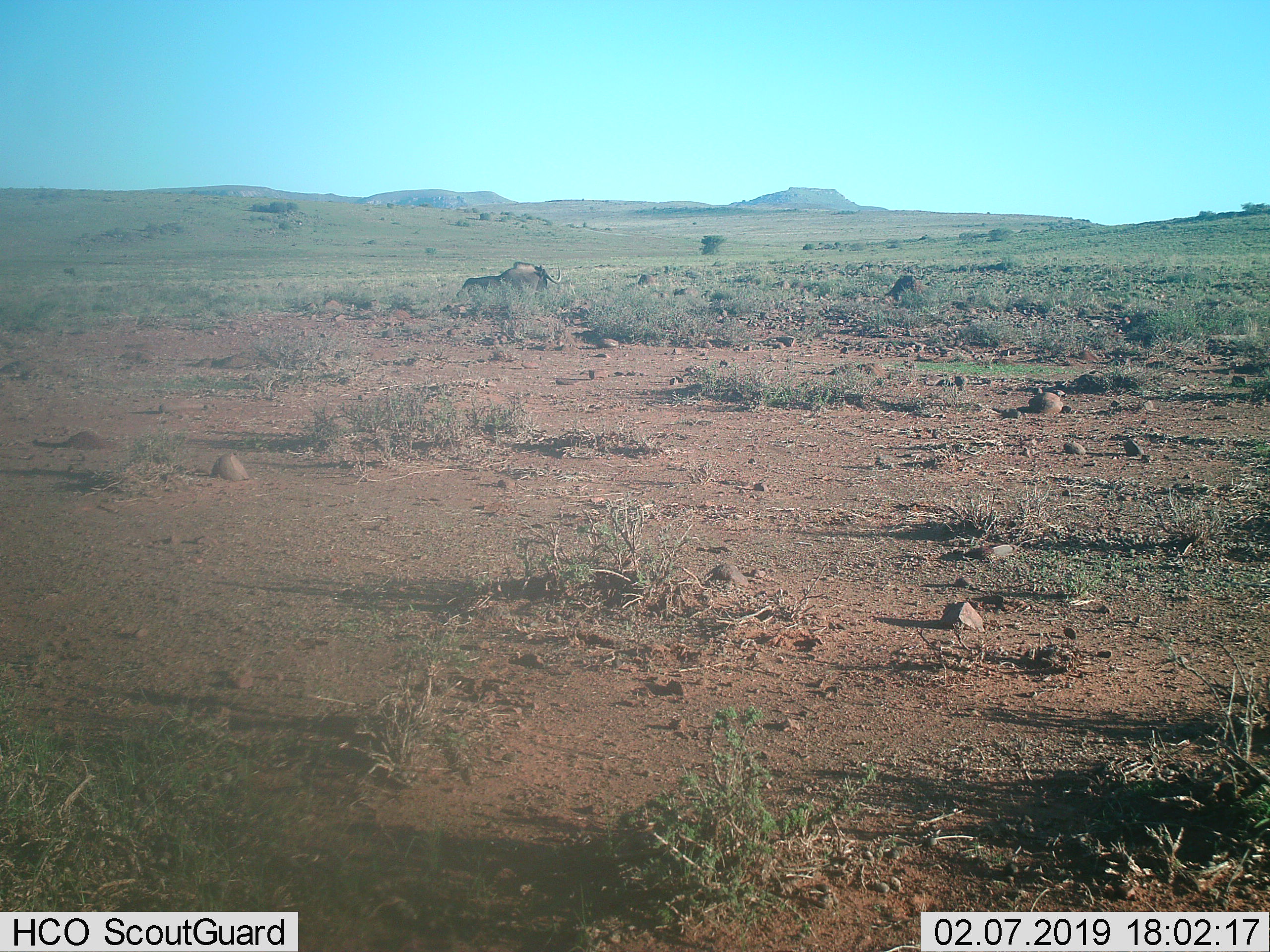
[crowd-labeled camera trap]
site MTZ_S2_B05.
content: unidentified animal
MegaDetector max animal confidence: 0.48